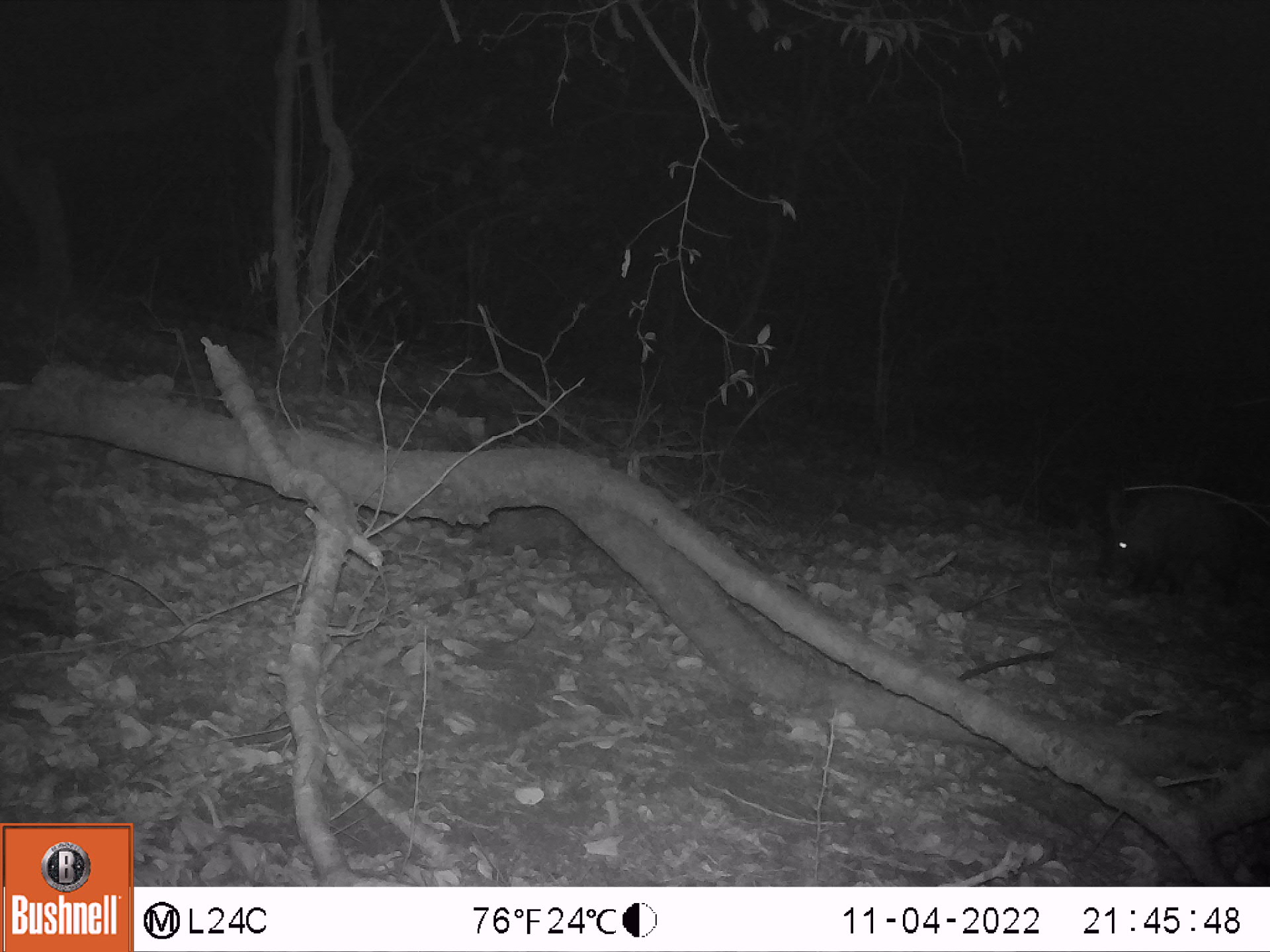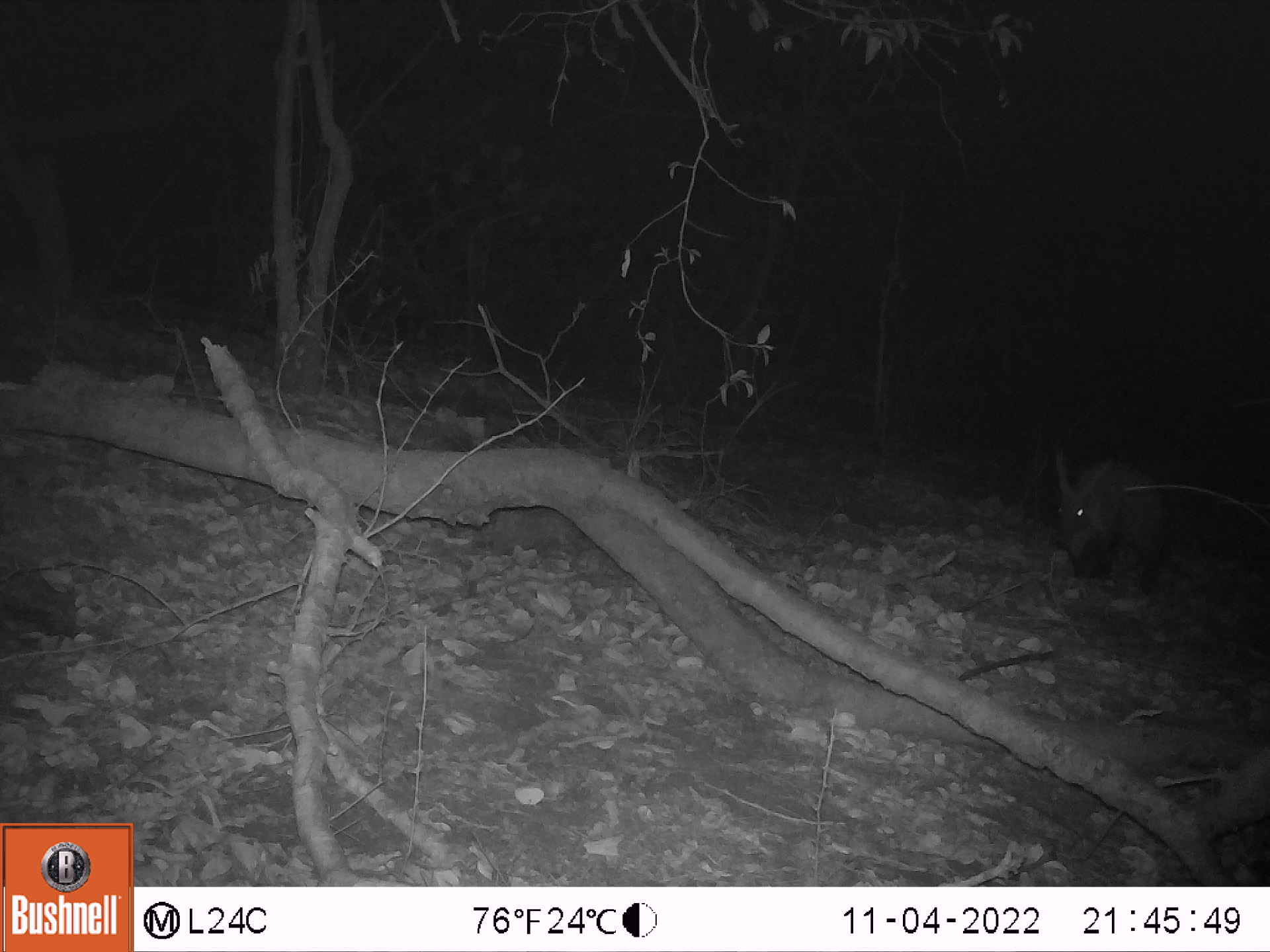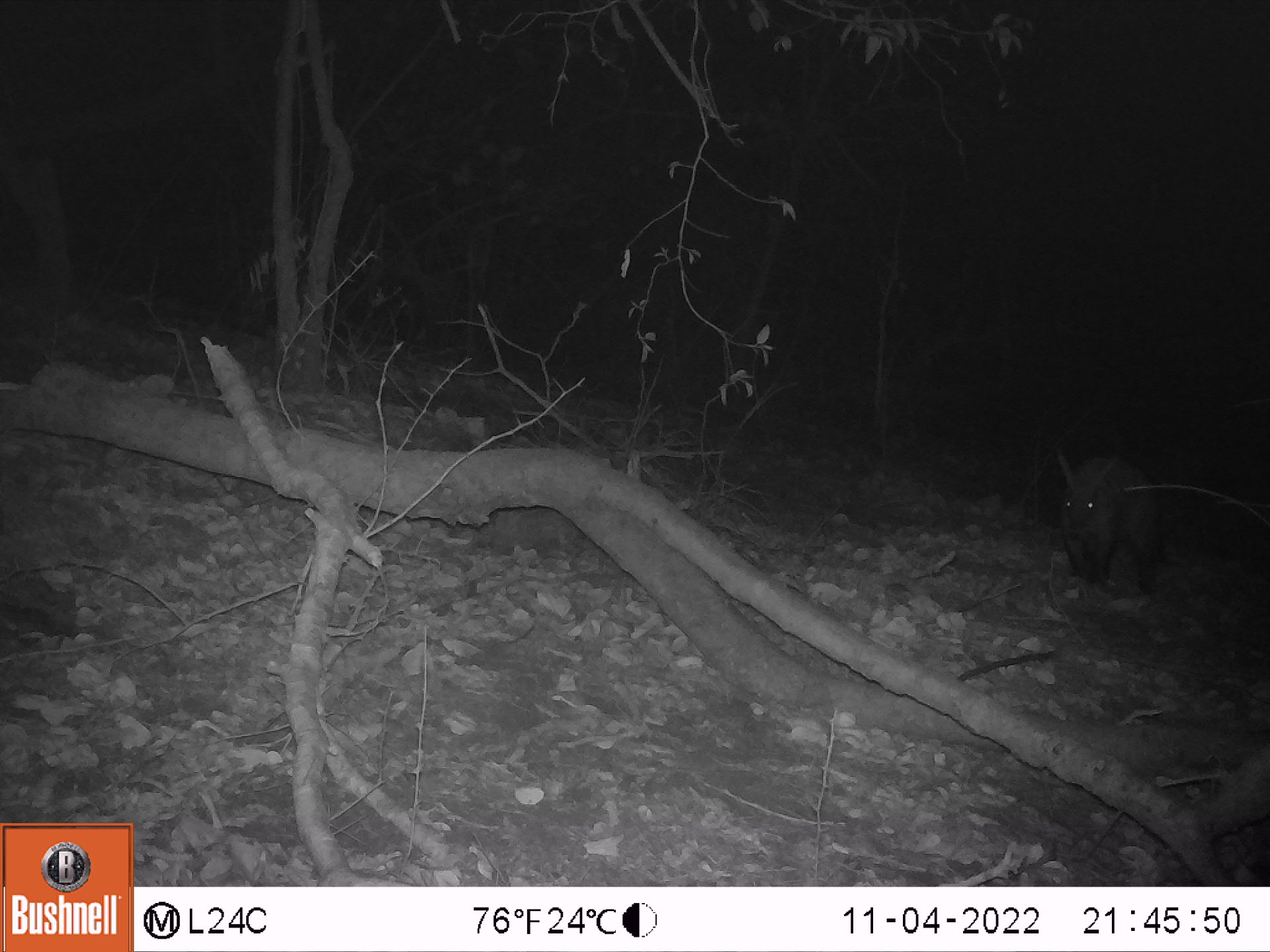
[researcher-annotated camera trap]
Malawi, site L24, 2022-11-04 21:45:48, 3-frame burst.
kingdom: Animalia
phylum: Chordata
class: Mammalia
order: Tubulidentata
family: Orycteropodidae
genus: Orycteropus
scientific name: Orycteropus afer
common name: aardvark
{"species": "aardvark (Orycteropus afer)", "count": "1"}